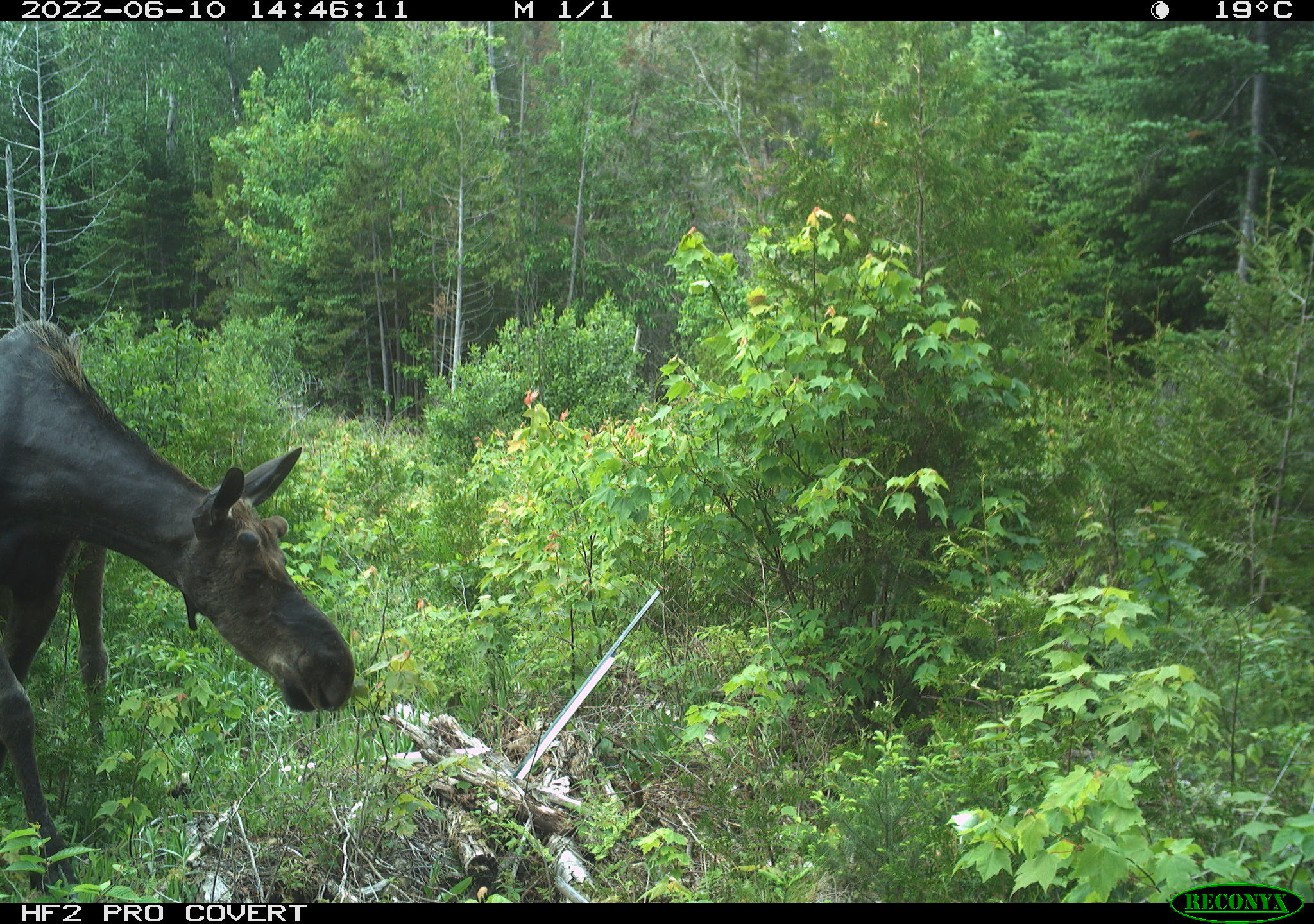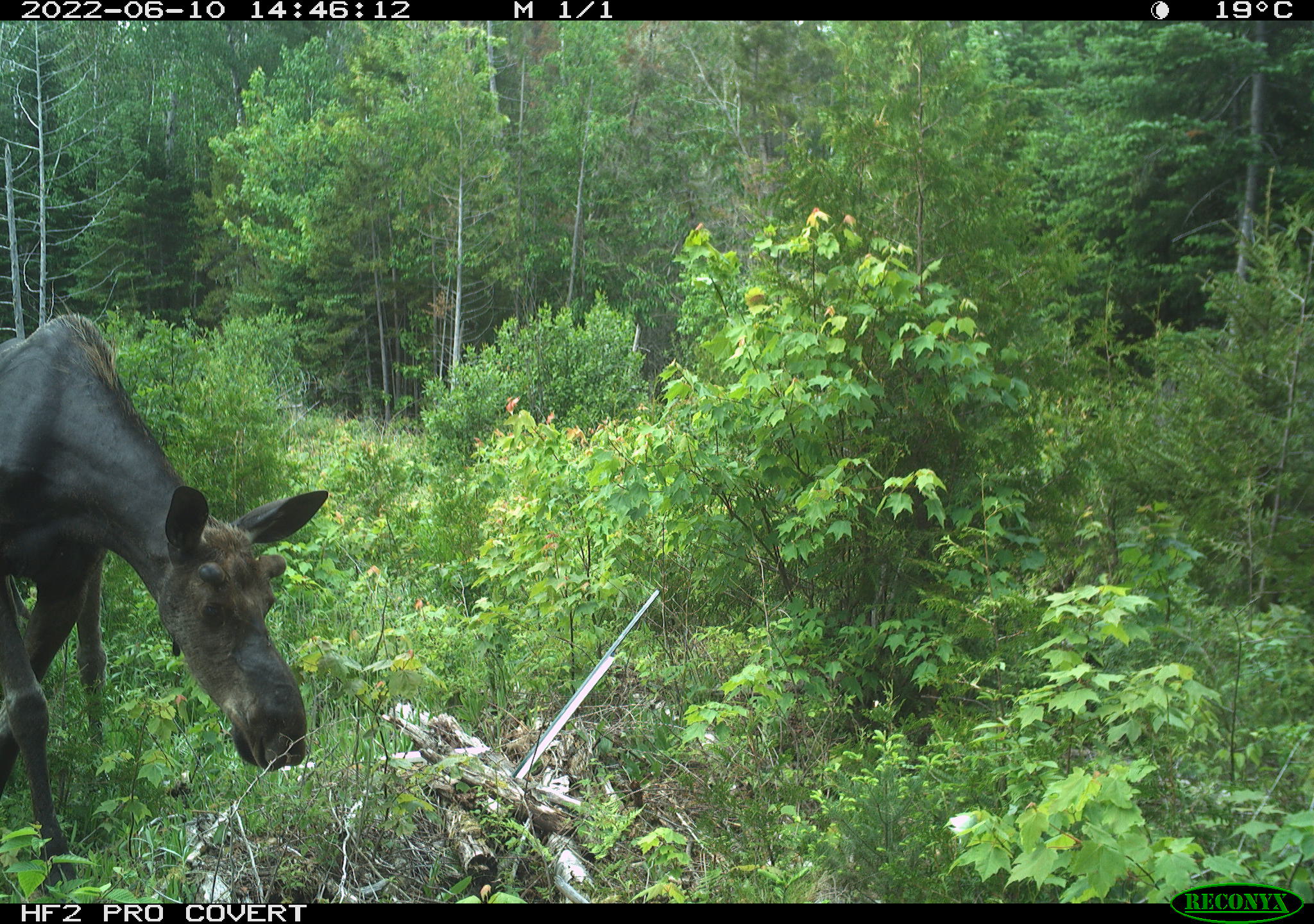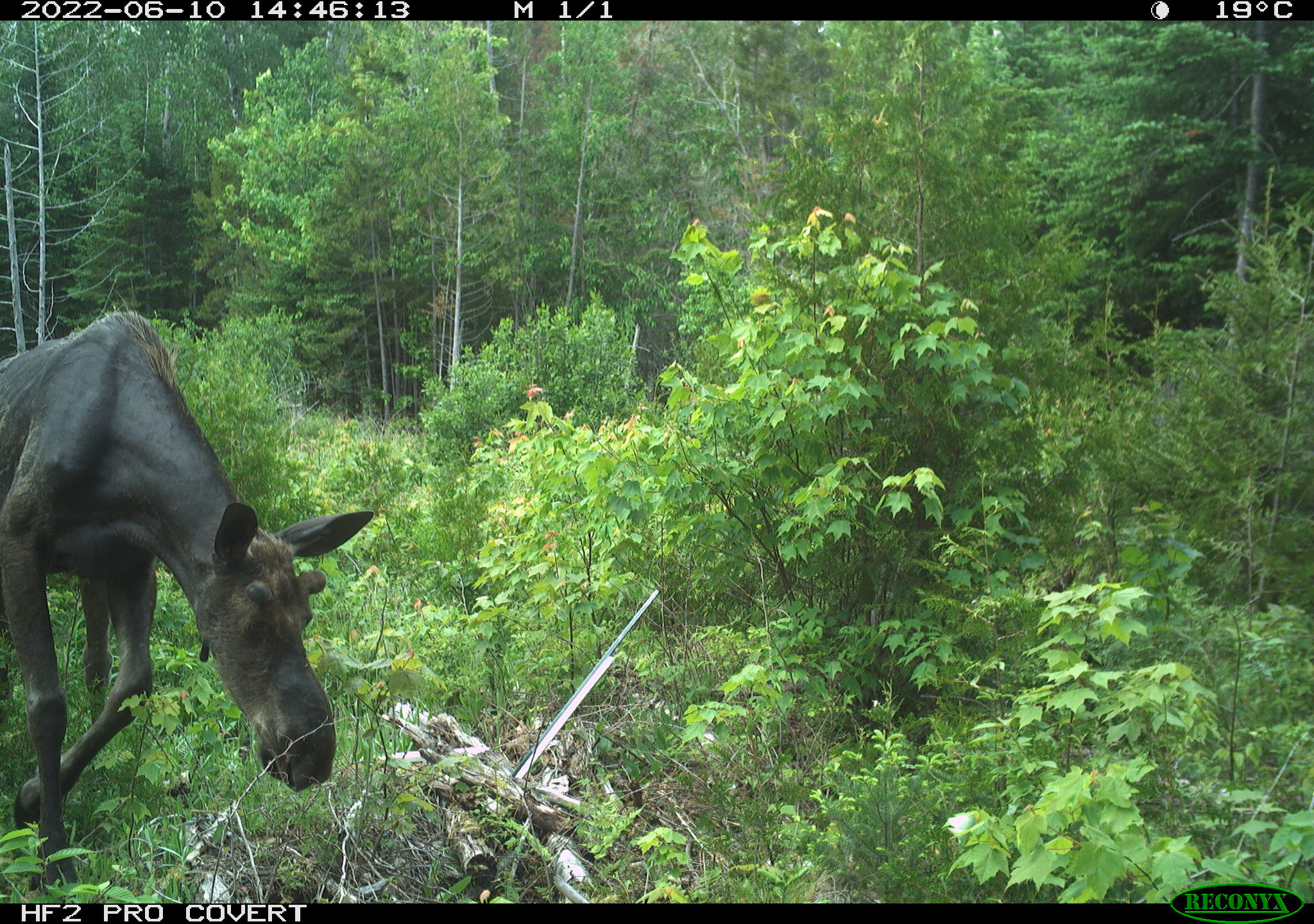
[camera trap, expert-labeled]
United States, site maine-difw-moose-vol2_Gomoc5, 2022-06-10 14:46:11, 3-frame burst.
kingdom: Animalia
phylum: Chordata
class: Mammalia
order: Artiodactyla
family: Cervidae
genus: Alces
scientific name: Alces alces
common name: moose